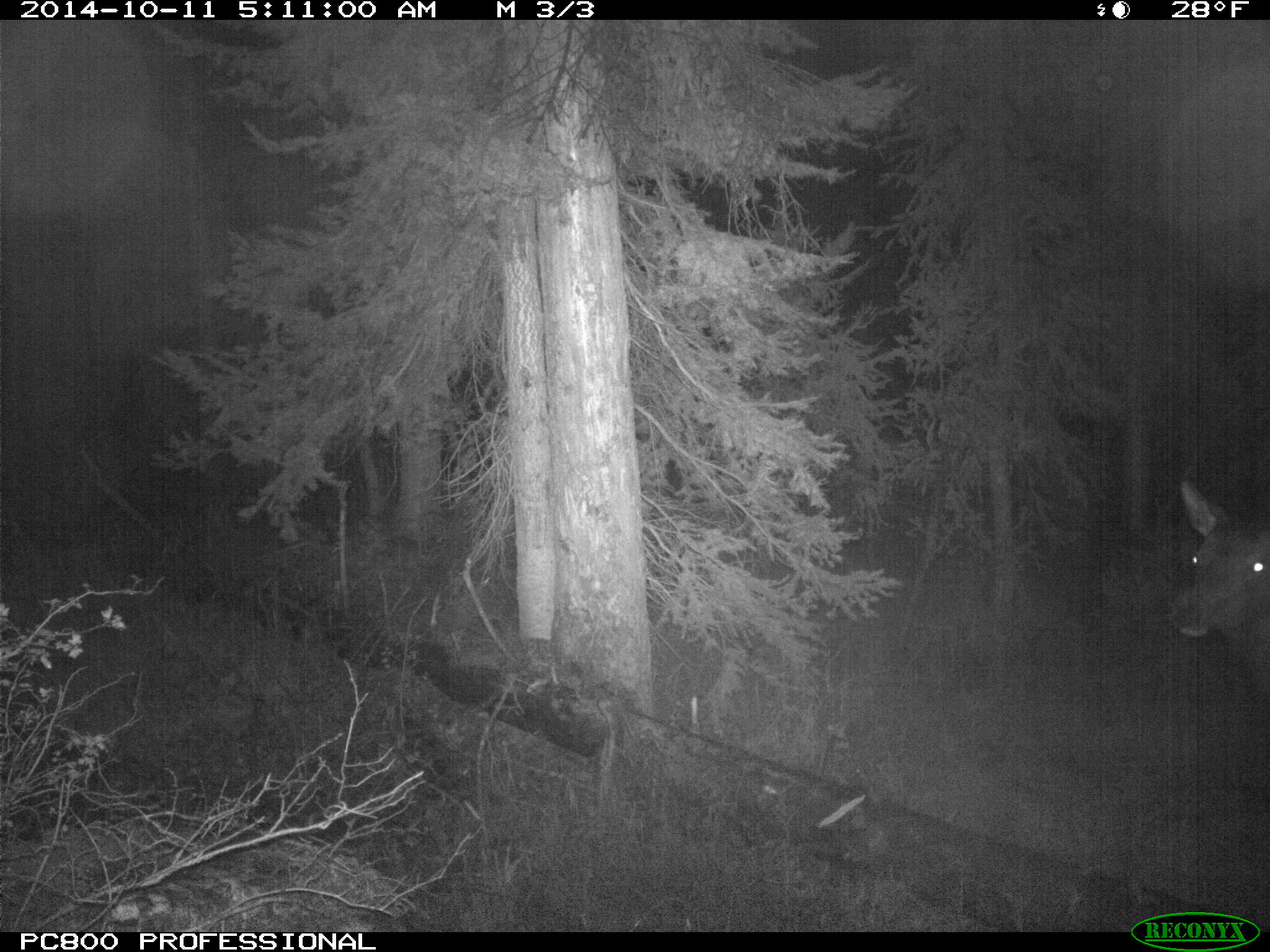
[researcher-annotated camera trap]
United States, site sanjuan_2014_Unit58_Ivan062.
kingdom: Animalia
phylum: Chordata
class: Mammalia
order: Artiodactyla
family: Cervidae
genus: Cervus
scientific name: Cervus elaphus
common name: red deer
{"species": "Cervus elaphus (red deer)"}